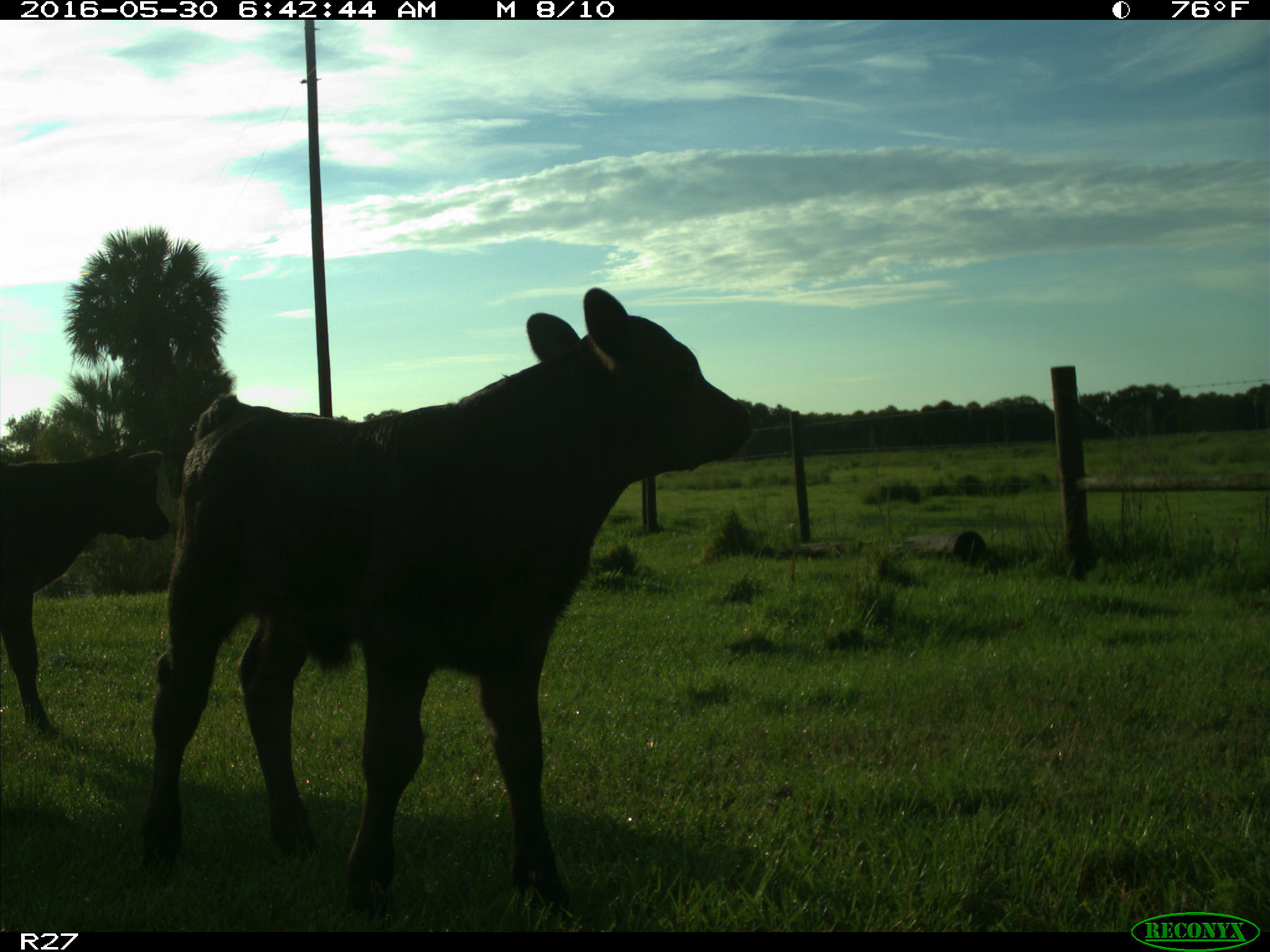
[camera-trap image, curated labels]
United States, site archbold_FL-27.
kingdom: Animalia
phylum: Chordata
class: Mammalia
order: Artiodactyla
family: Bovidae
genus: Bos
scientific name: Bos taurus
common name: domestic cow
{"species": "Bos taurus (domestic cow)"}